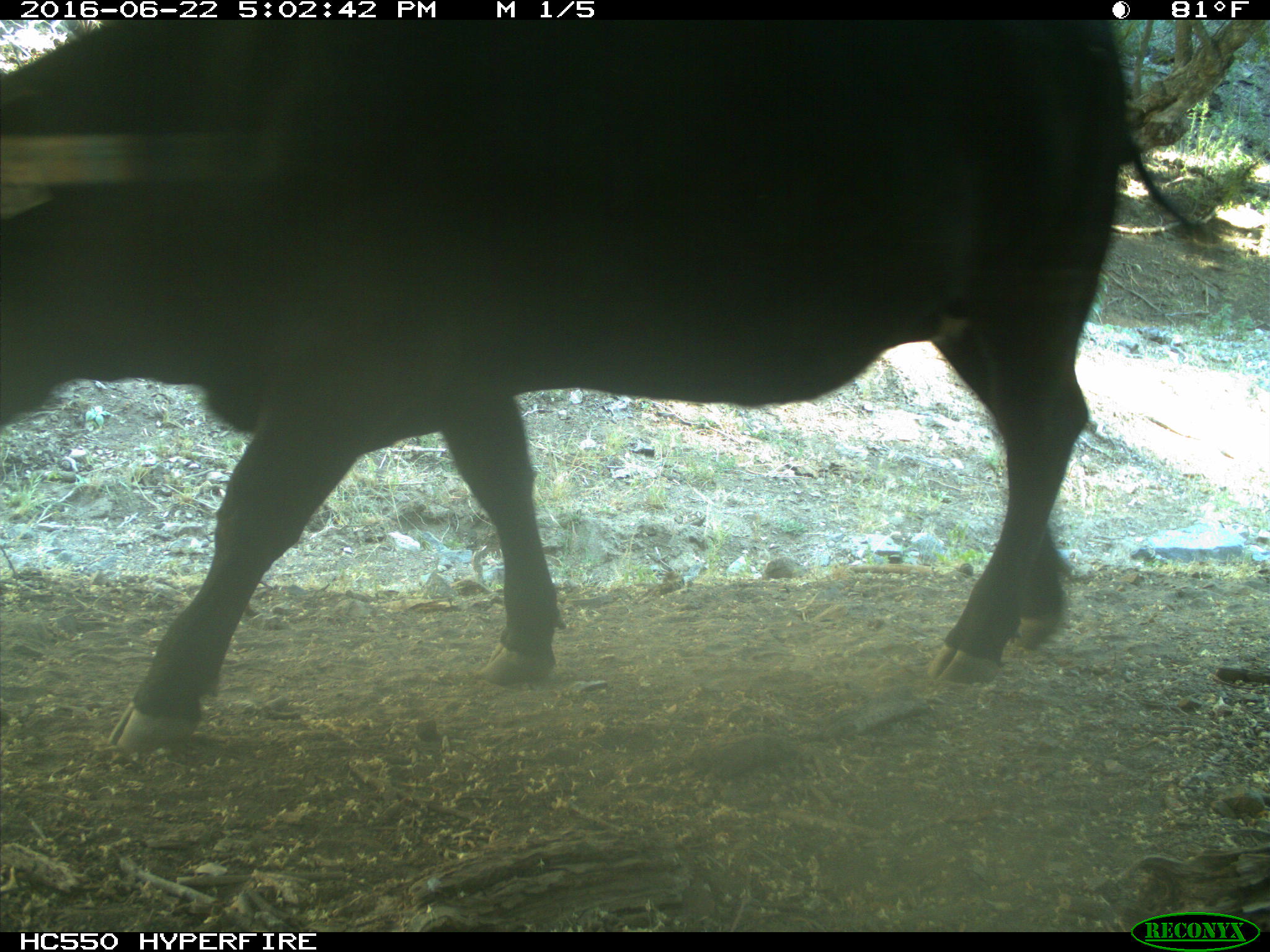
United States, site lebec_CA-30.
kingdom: Animalia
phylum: Chordata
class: Mammalia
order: Artiodactyla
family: Bovidae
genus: Bos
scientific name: Bos taurus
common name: domestic cow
Bos taurus (domestic cow).